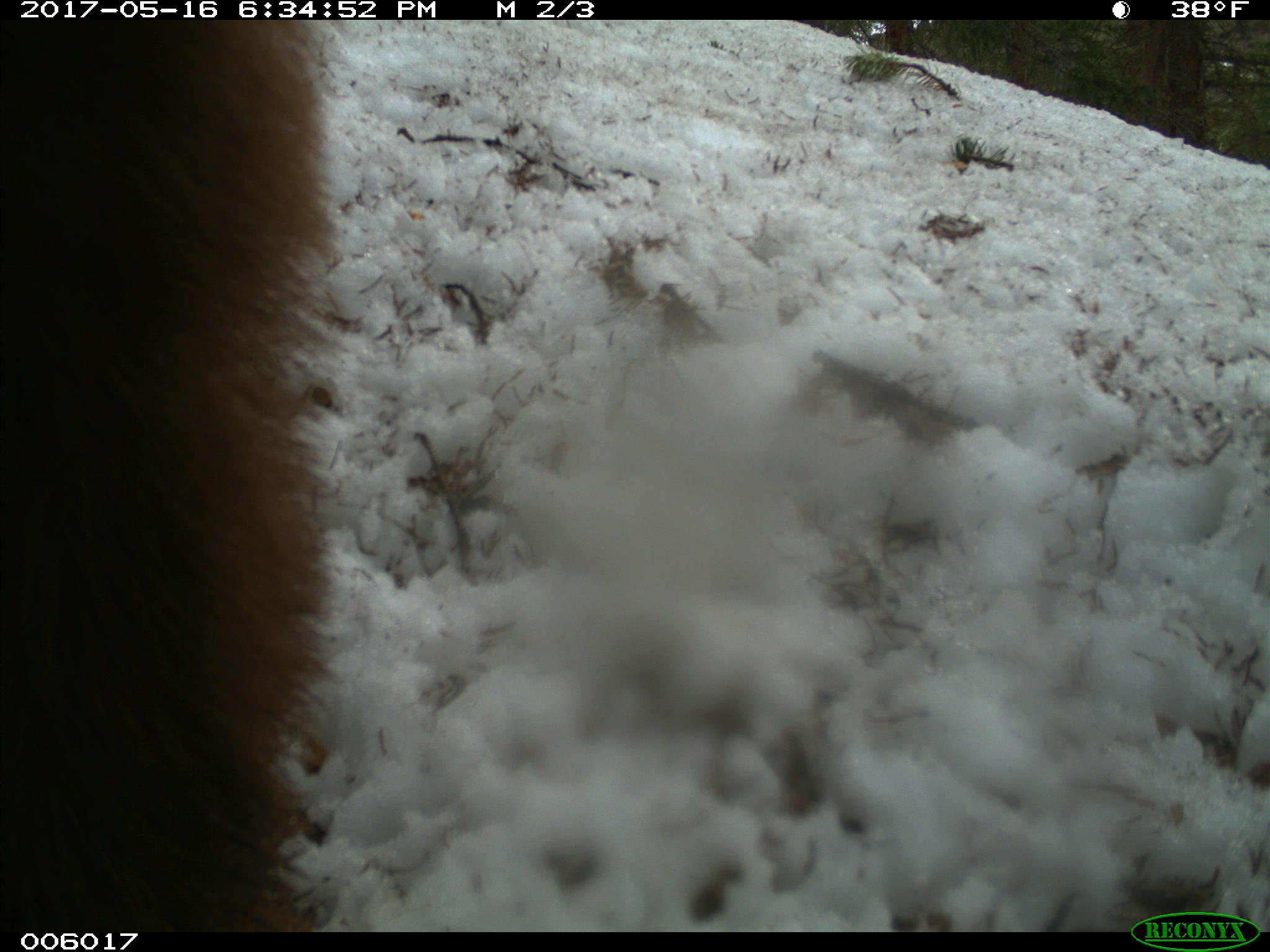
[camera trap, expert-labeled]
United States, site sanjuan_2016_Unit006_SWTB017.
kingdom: Animalia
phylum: Chordata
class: Mammalia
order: Carnivora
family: Ursidae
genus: Ursus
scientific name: Ursus americanus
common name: american black bear